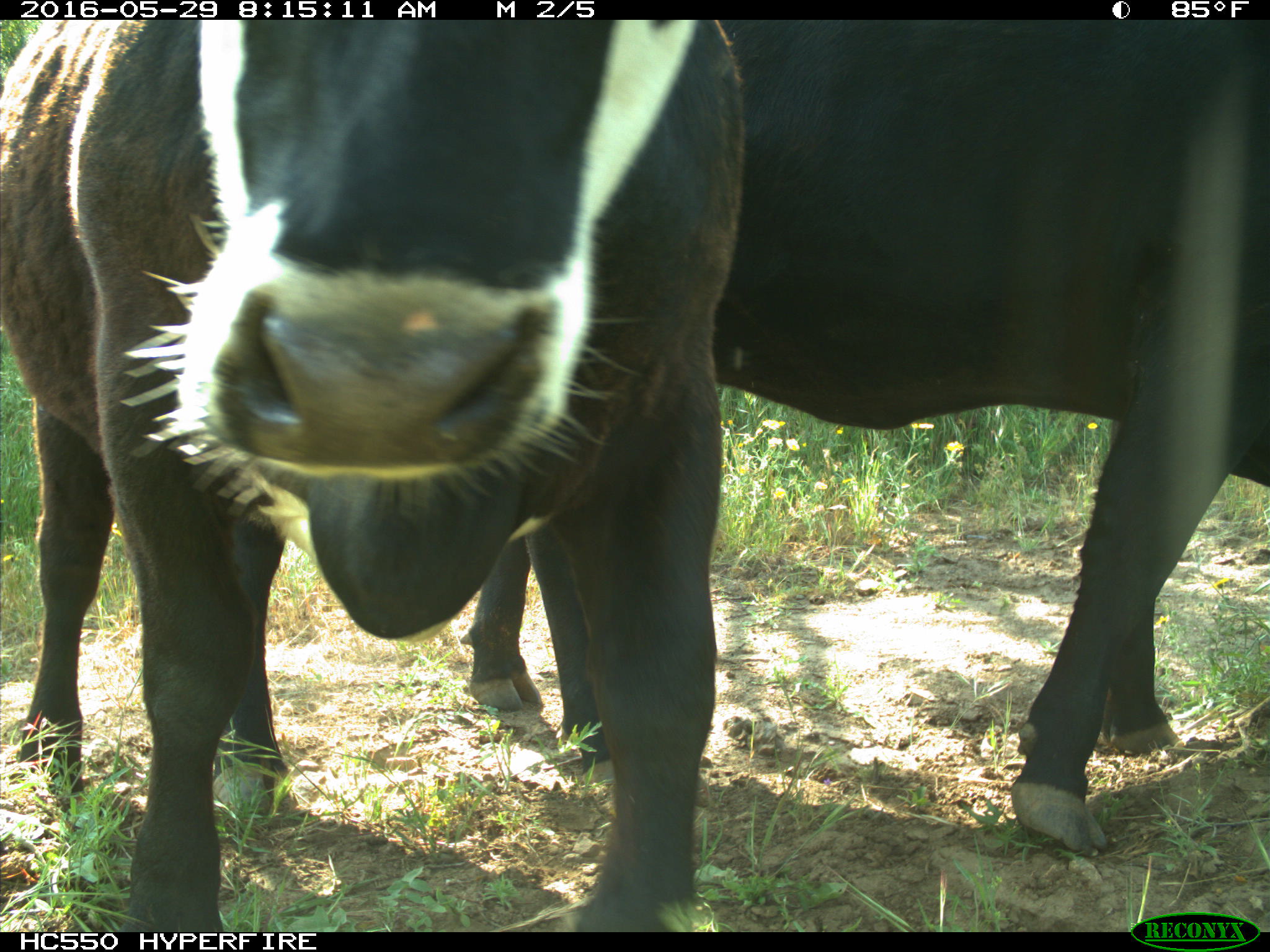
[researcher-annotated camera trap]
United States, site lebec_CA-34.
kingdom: Animalia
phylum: Chordata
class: Mammalia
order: Artiodactyla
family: Bovidae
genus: Bos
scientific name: Bos taurus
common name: domestic cow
Bos taurus (domestic cow).